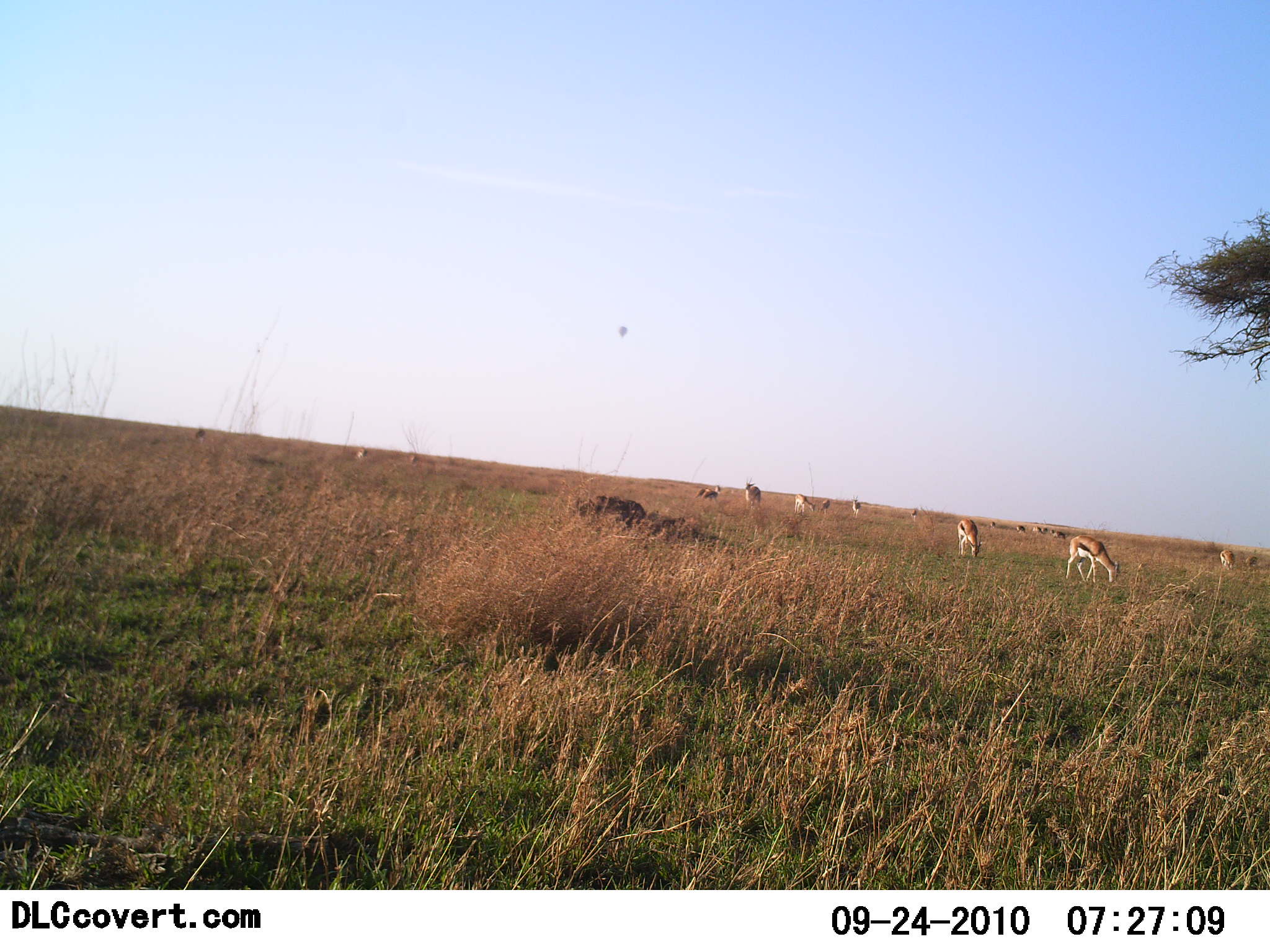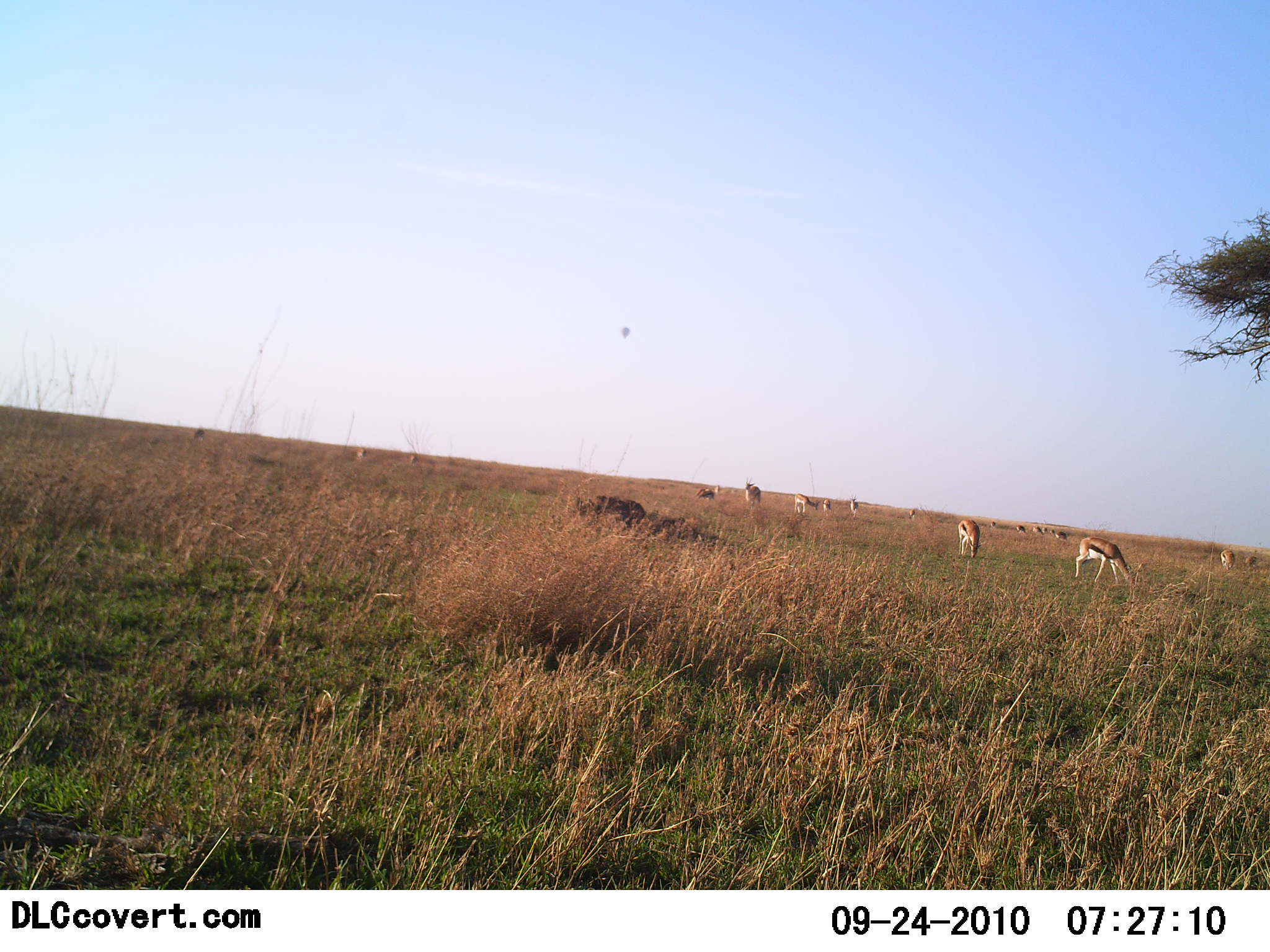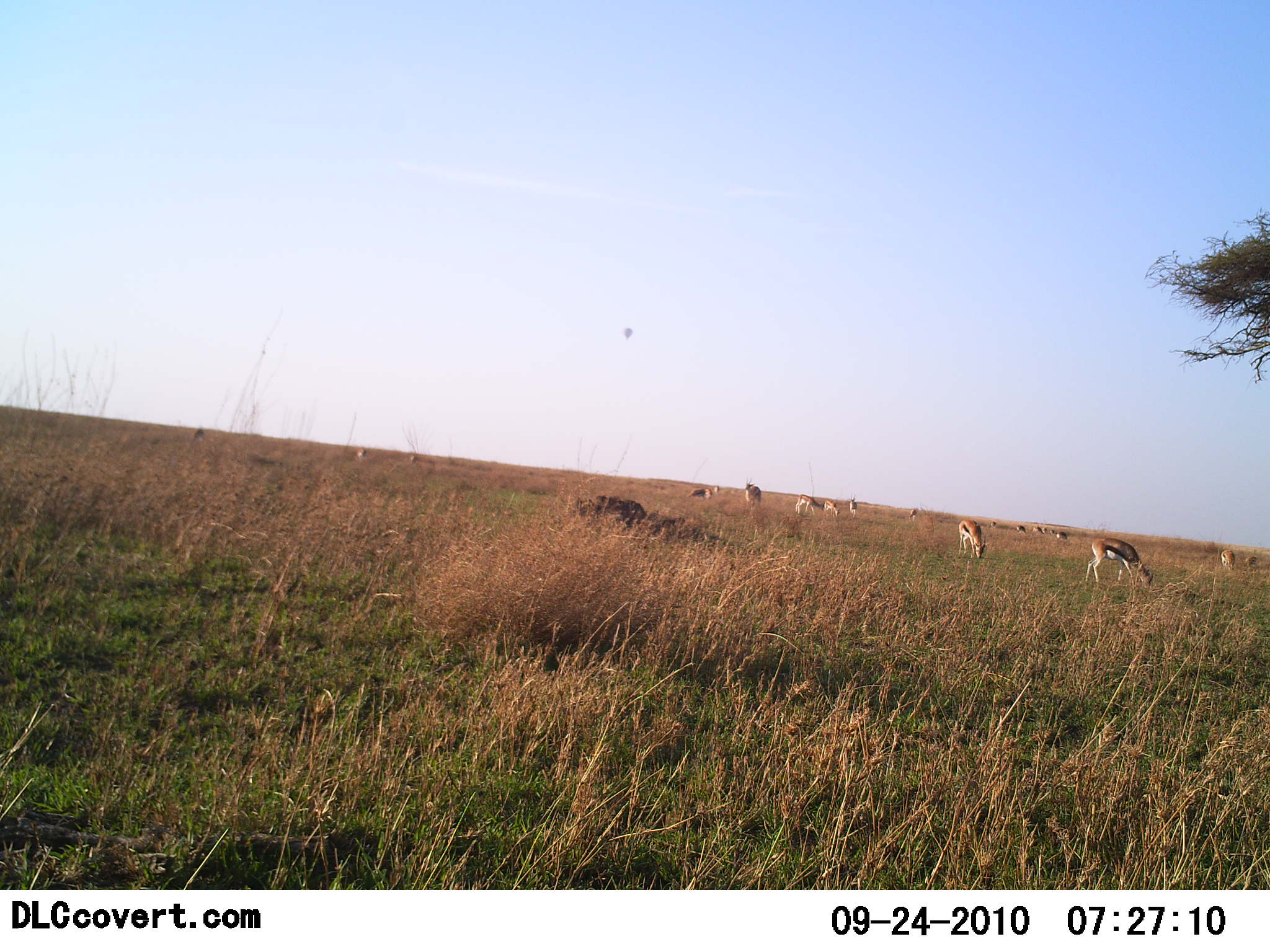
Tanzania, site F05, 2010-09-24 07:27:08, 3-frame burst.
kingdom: Animalia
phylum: Chordata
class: Mammalia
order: Artiodactyla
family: Bovidae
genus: Eudorcas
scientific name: Eudorcas thomsonii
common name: thomson's gazelle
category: gazellethomsons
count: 11-50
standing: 40%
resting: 7%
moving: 27%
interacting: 7%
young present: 0%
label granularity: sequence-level